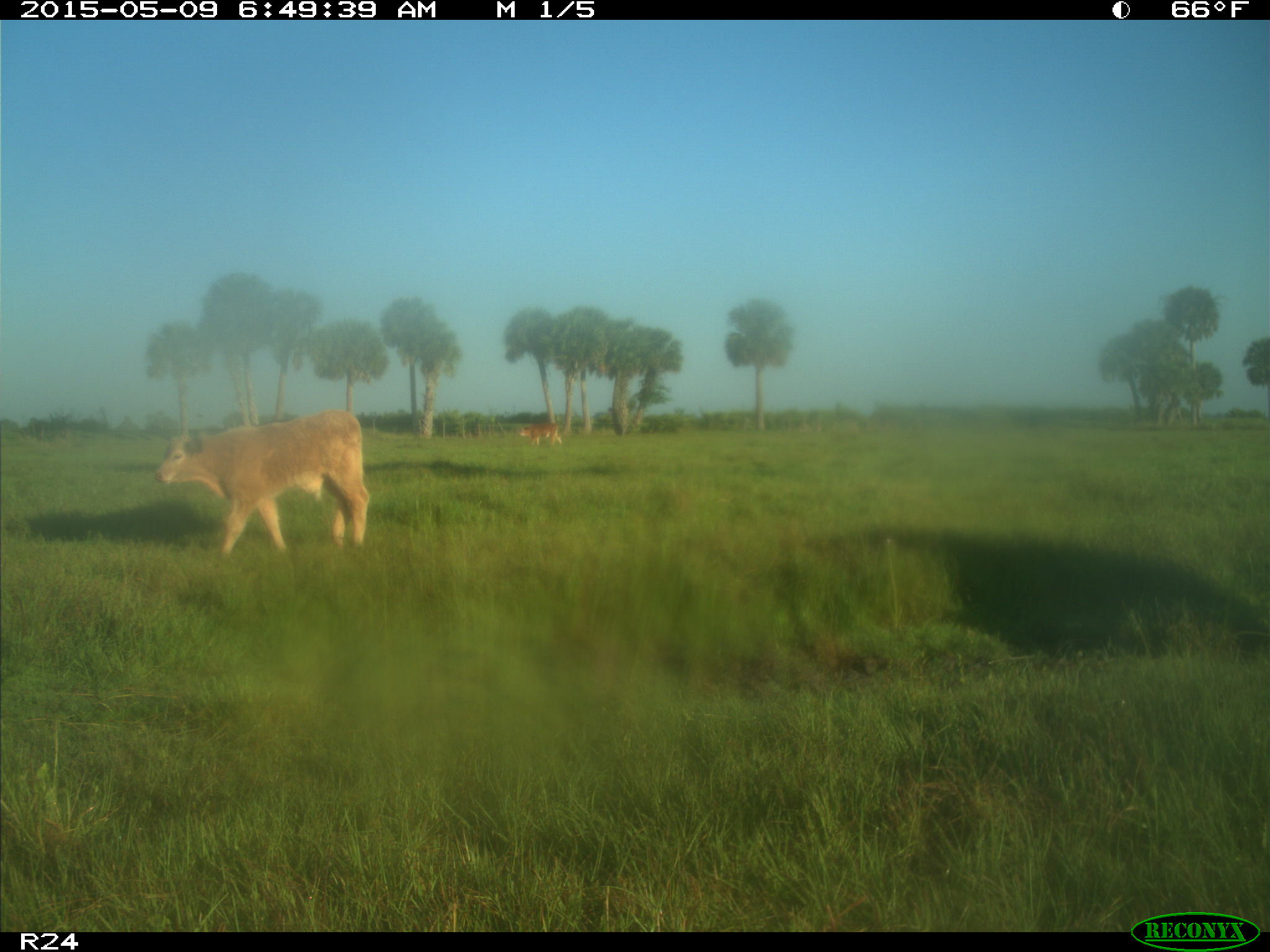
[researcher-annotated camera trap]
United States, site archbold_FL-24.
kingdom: Animalia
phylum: Chordata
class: Mammalia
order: Artiodactyla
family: Bovidae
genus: Bos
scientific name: Bos taurus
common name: domestic cow